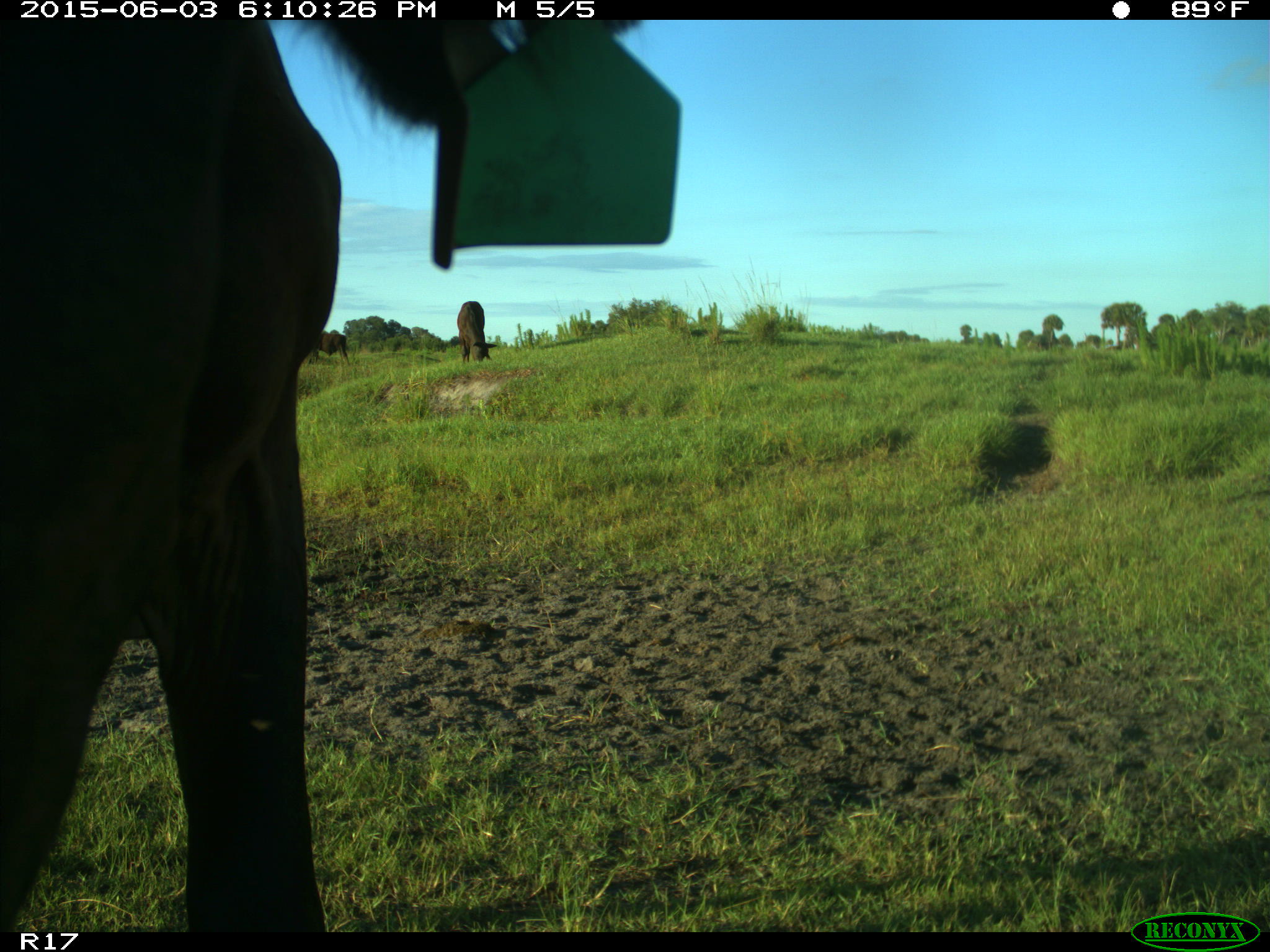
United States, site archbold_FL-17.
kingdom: Animalia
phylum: Chordata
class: Mammalia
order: Artiodactyla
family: Bovidae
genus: Bos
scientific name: Bos taurus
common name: domestic cow